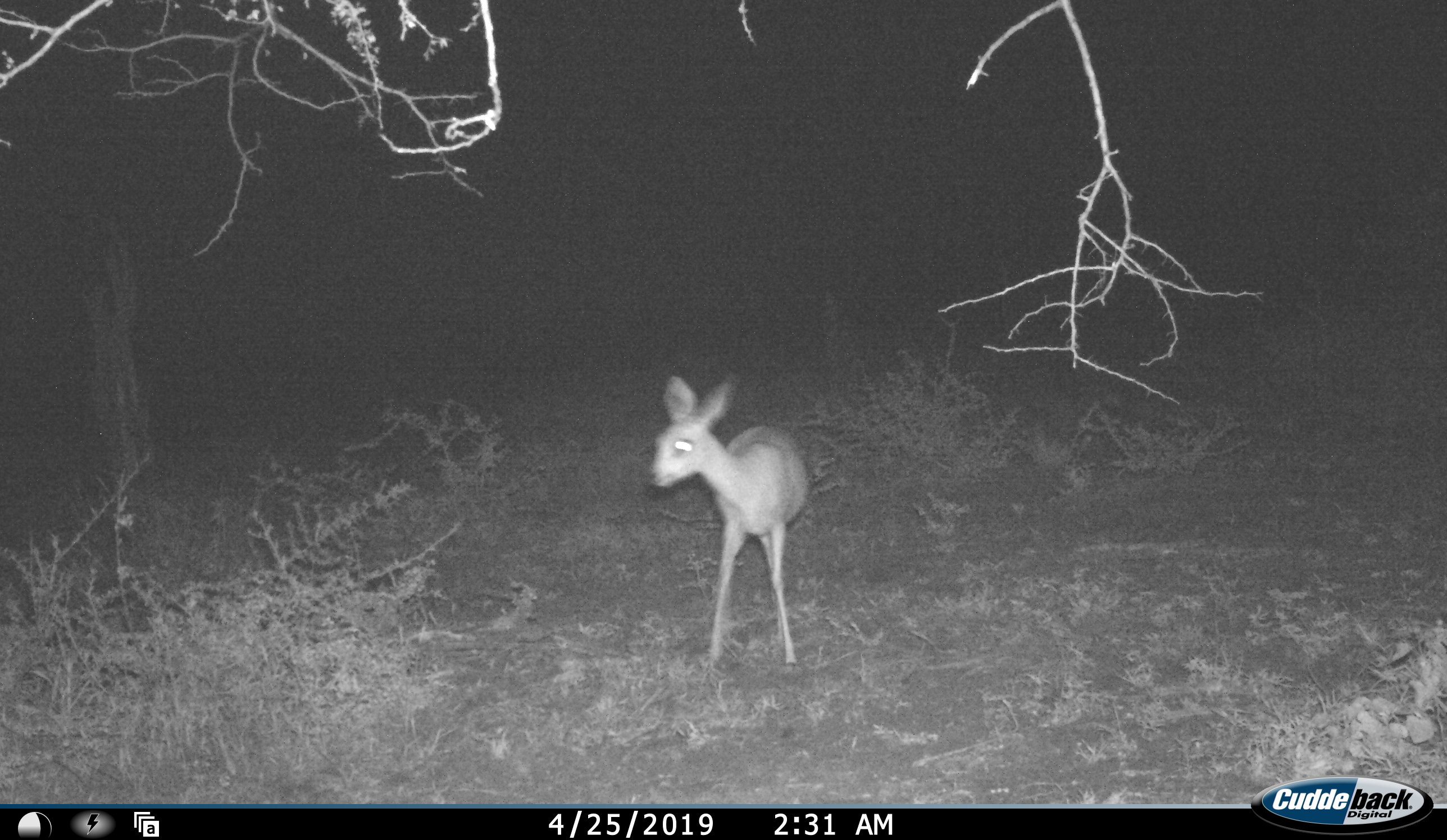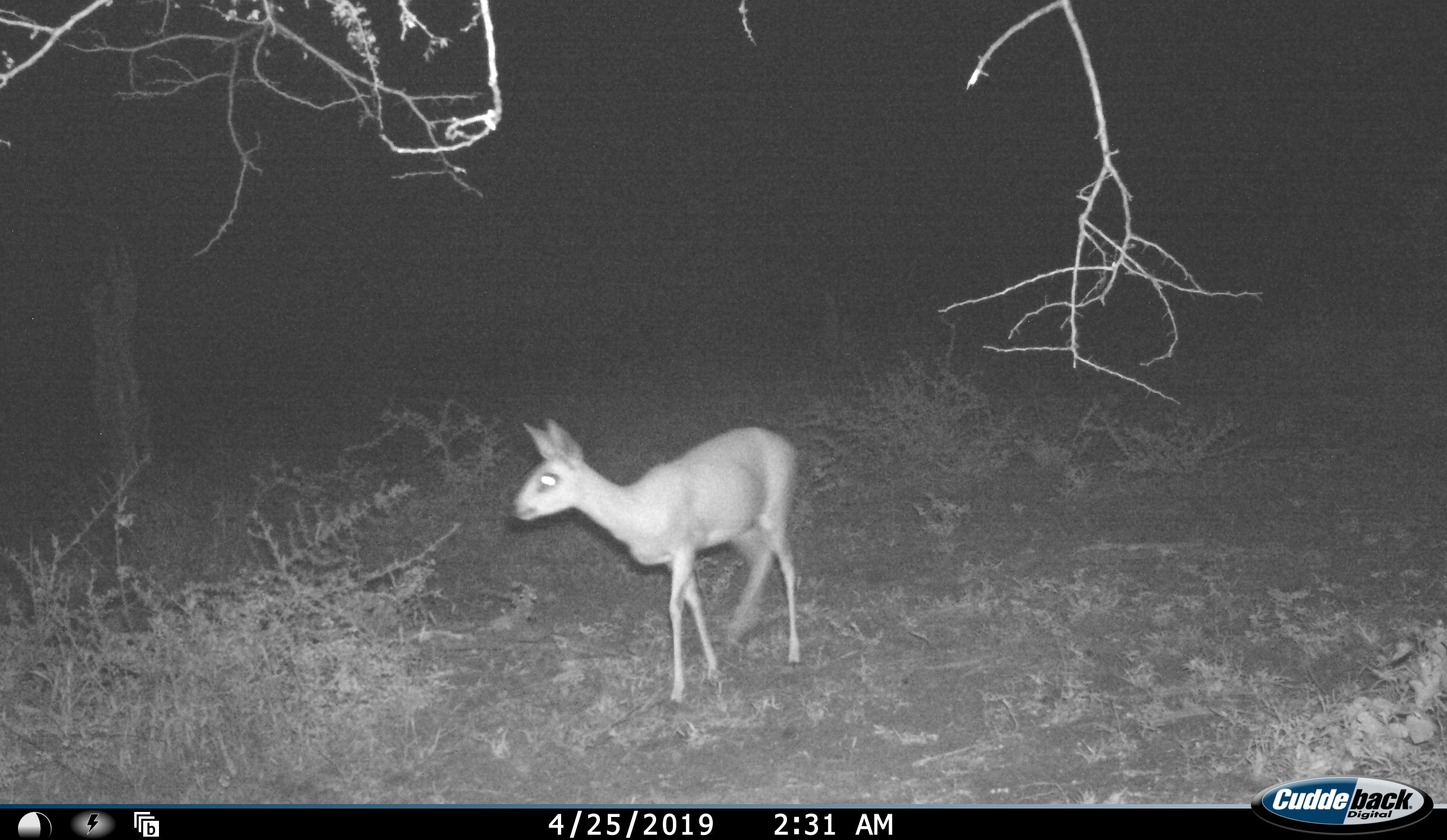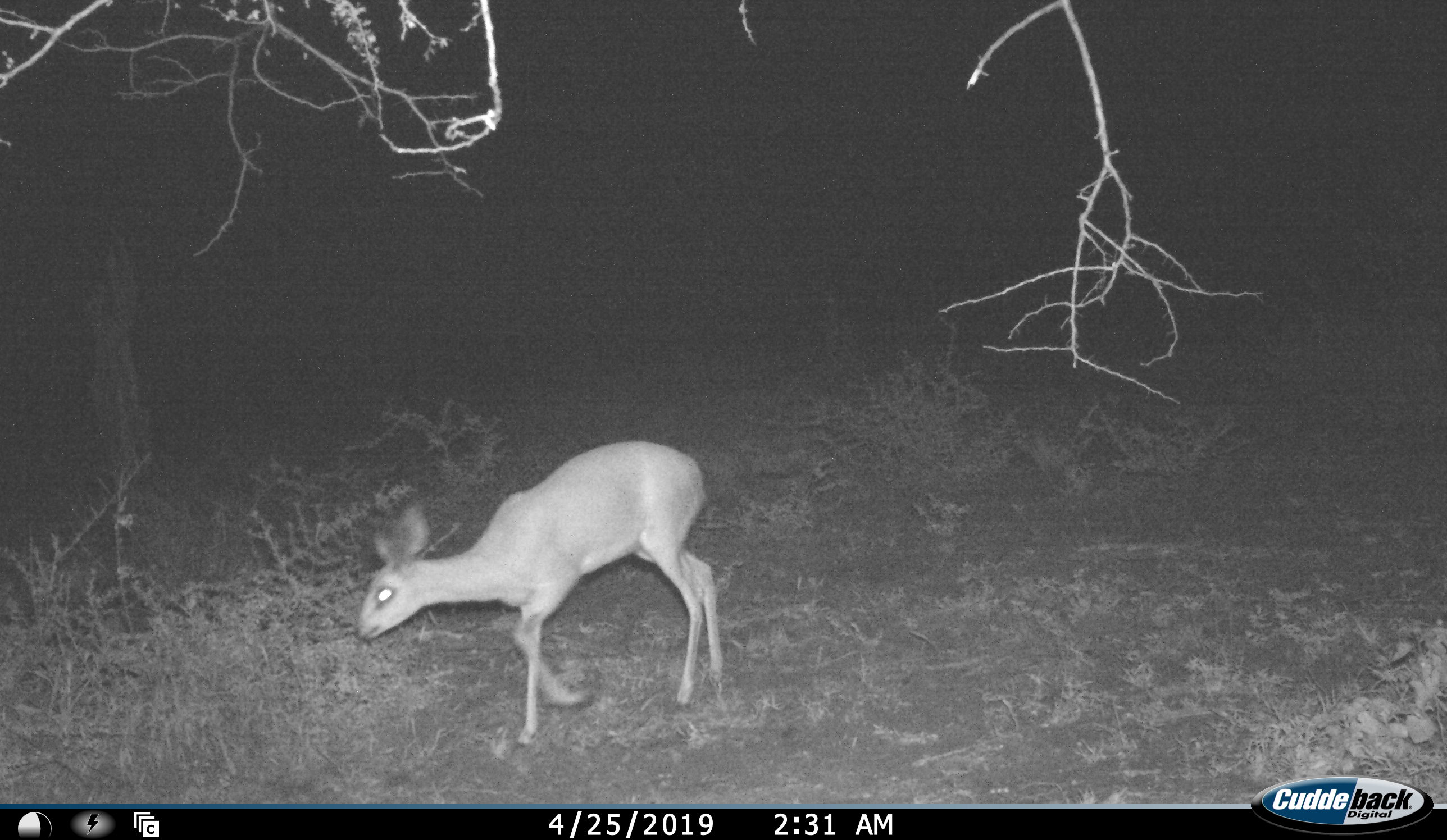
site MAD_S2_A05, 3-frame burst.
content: unidentified animal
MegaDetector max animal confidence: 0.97